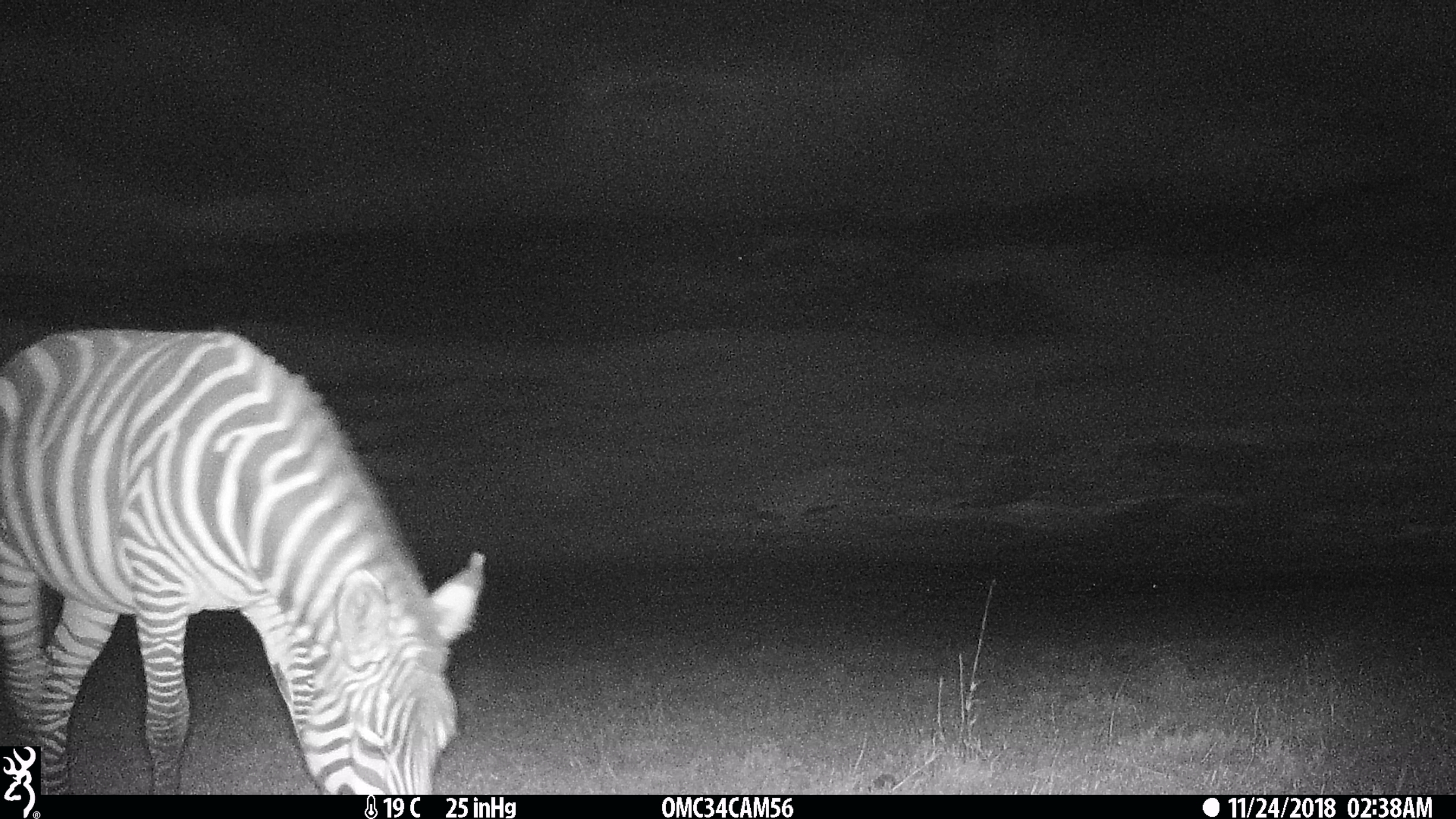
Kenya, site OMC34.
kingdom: Animalia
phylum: Chordata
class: Mammalia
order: Perissodactyla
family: Equidae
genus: Equus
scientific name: Equus quagga burchellii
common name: burchell's zebra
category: zebra